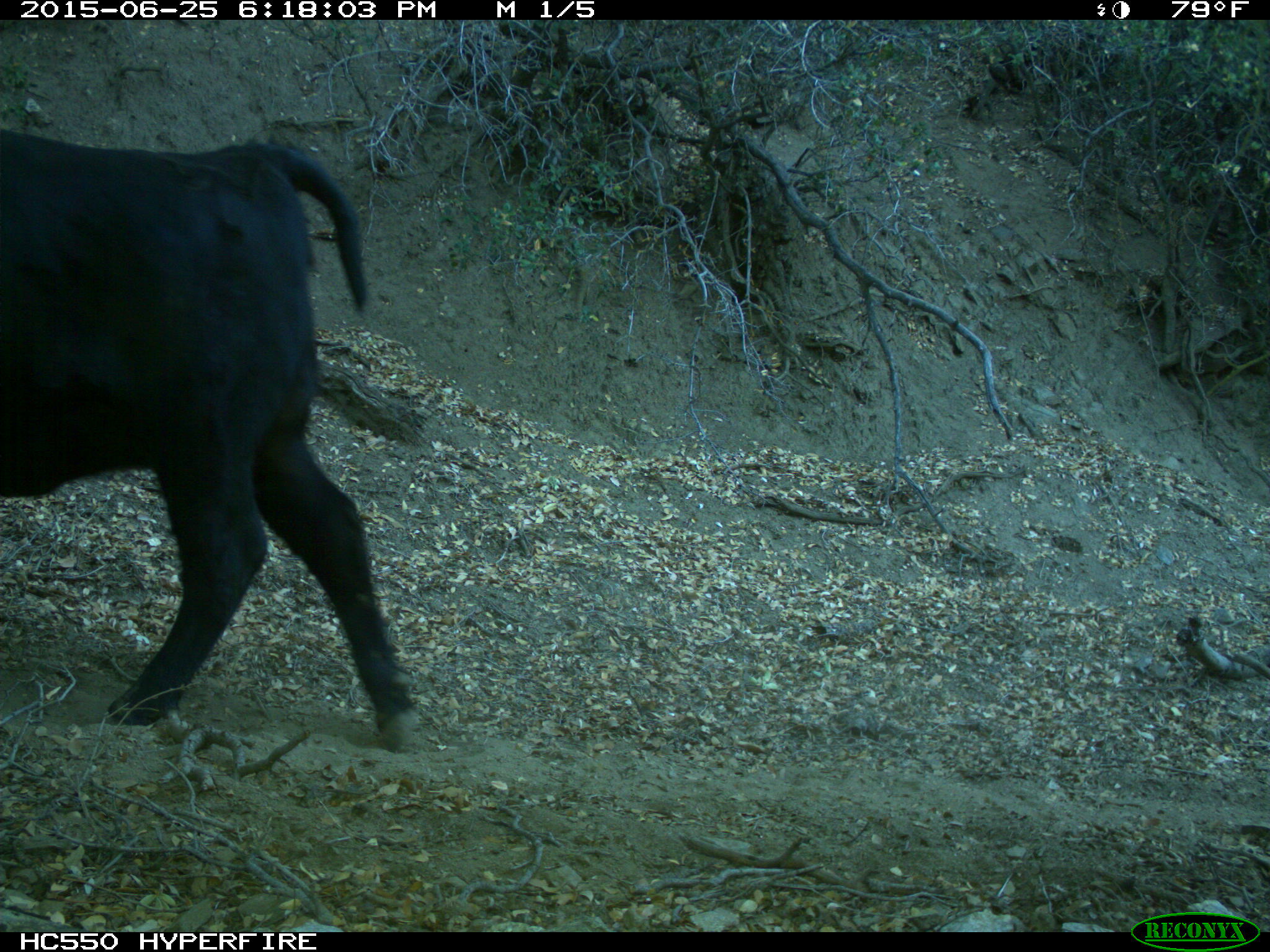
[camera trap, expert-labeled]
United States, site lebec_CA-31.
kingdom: Animalia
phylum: Chordata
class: Mammalia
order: Artiodactyla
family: Bovidae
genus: Bos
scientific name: Bos taurus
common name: domestic cow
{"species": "Bos taurus (domestic cow)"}